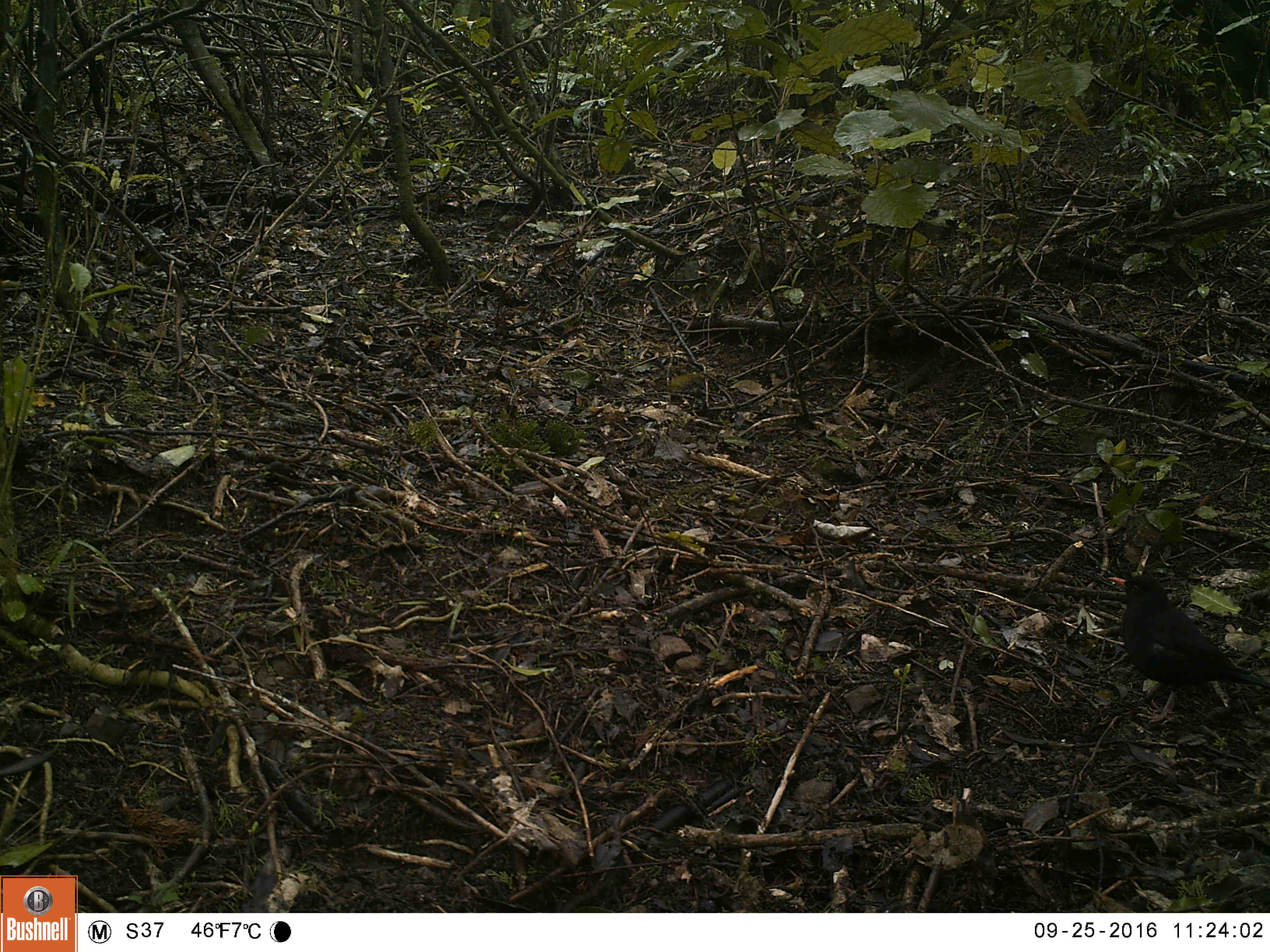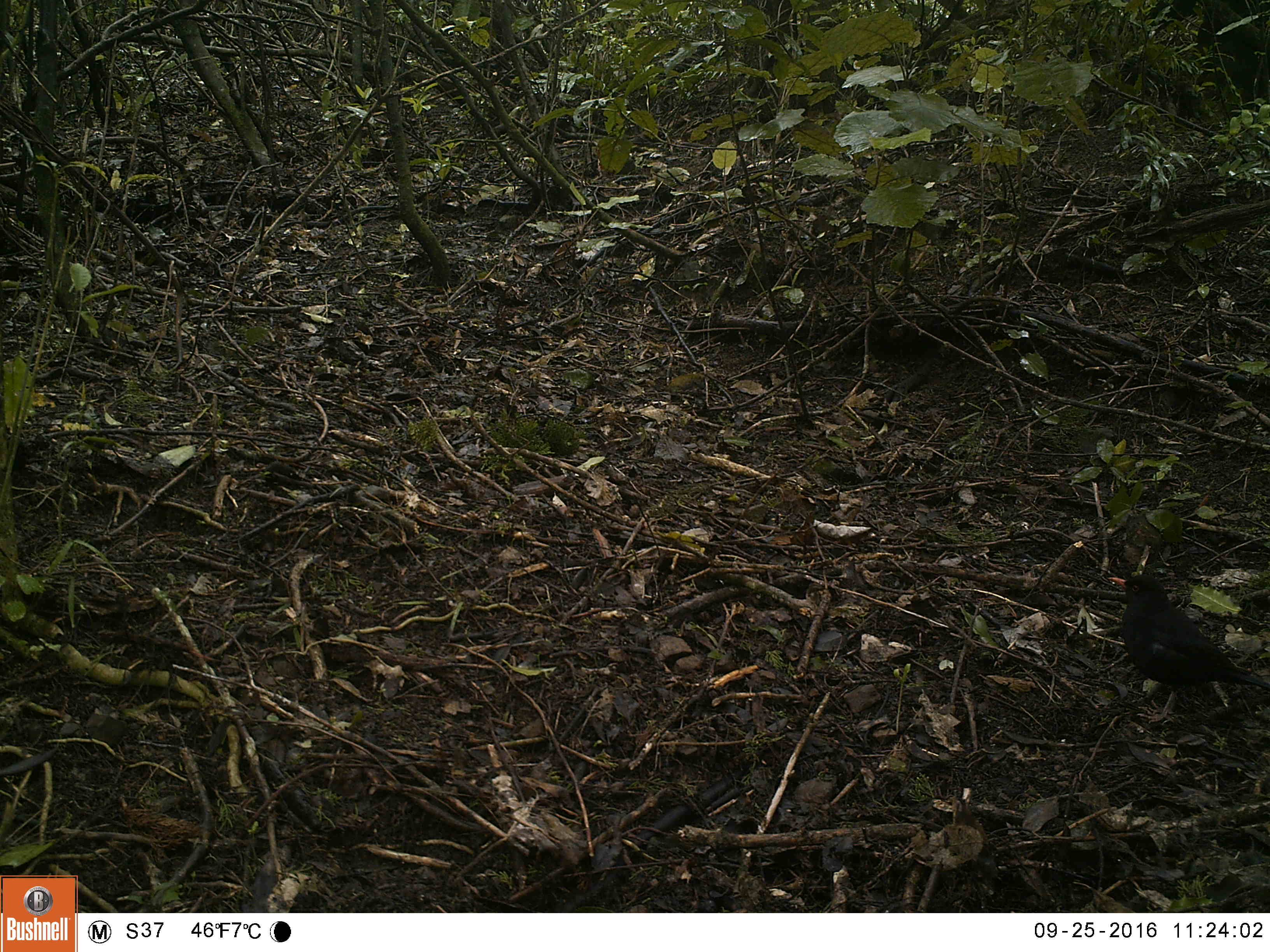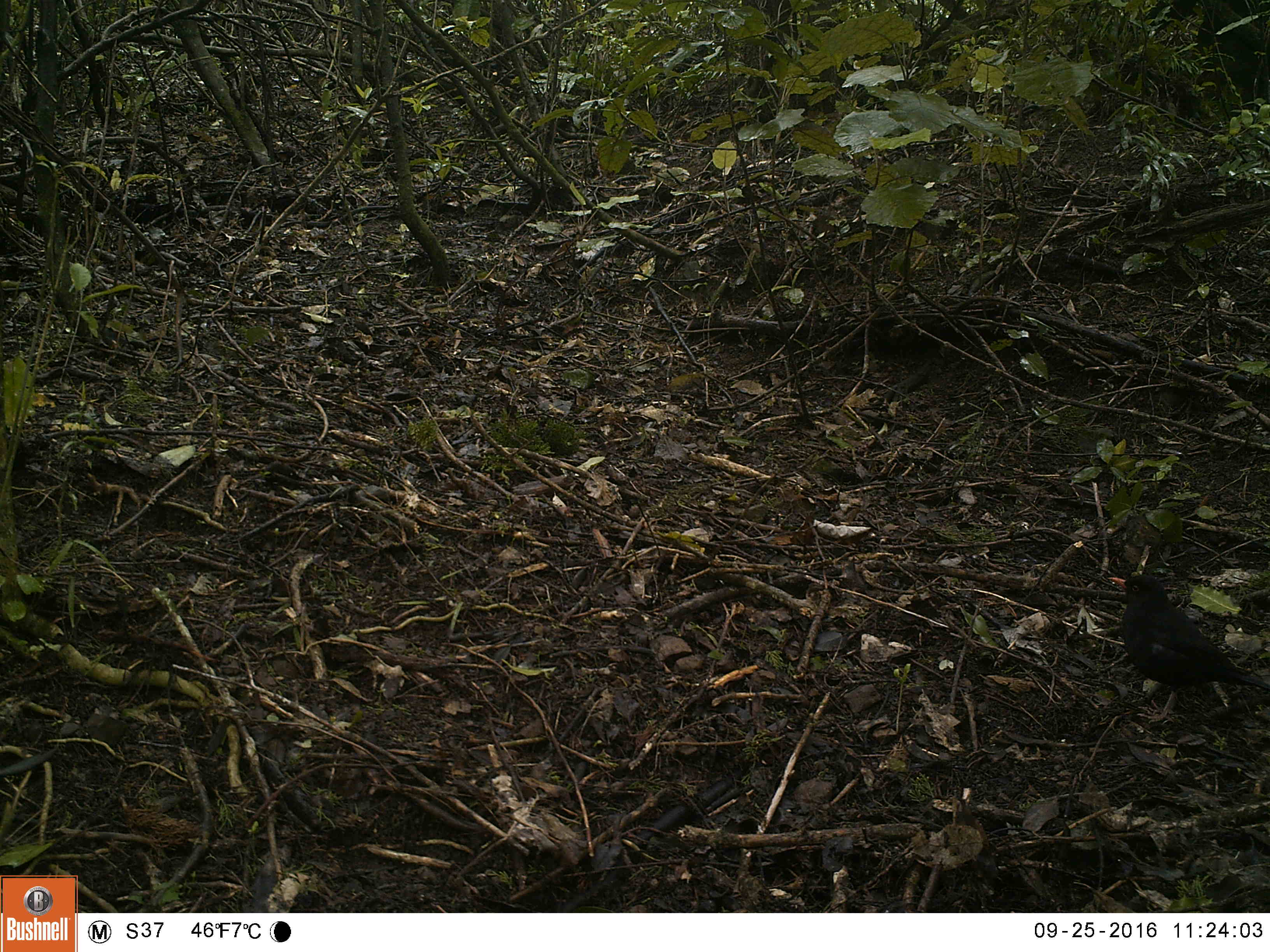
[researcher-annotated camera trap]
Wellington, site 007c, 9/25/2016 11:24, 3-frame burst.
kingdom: Animalia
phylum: Chordata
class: Aves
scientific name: Aves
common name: bird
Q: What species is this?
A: Bird (Aves).